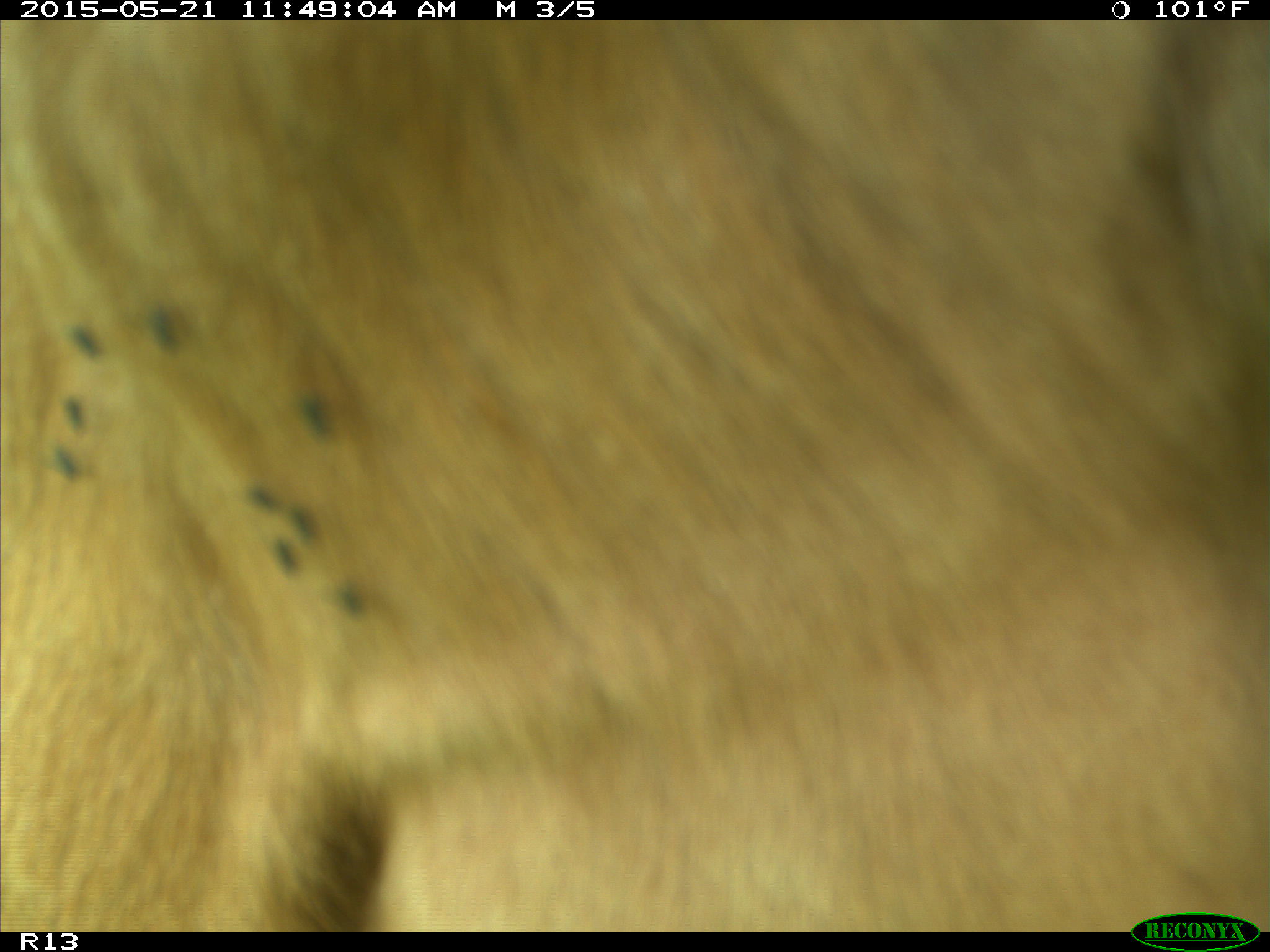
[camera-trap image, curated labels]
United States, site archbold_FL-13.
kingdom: Animalia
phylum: Chordata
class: Mammalia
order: Artiodactyla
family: Bovidae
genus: Bos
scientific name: Bos taurus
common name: domestic cow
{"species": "Bos taurus (domestic cow)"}